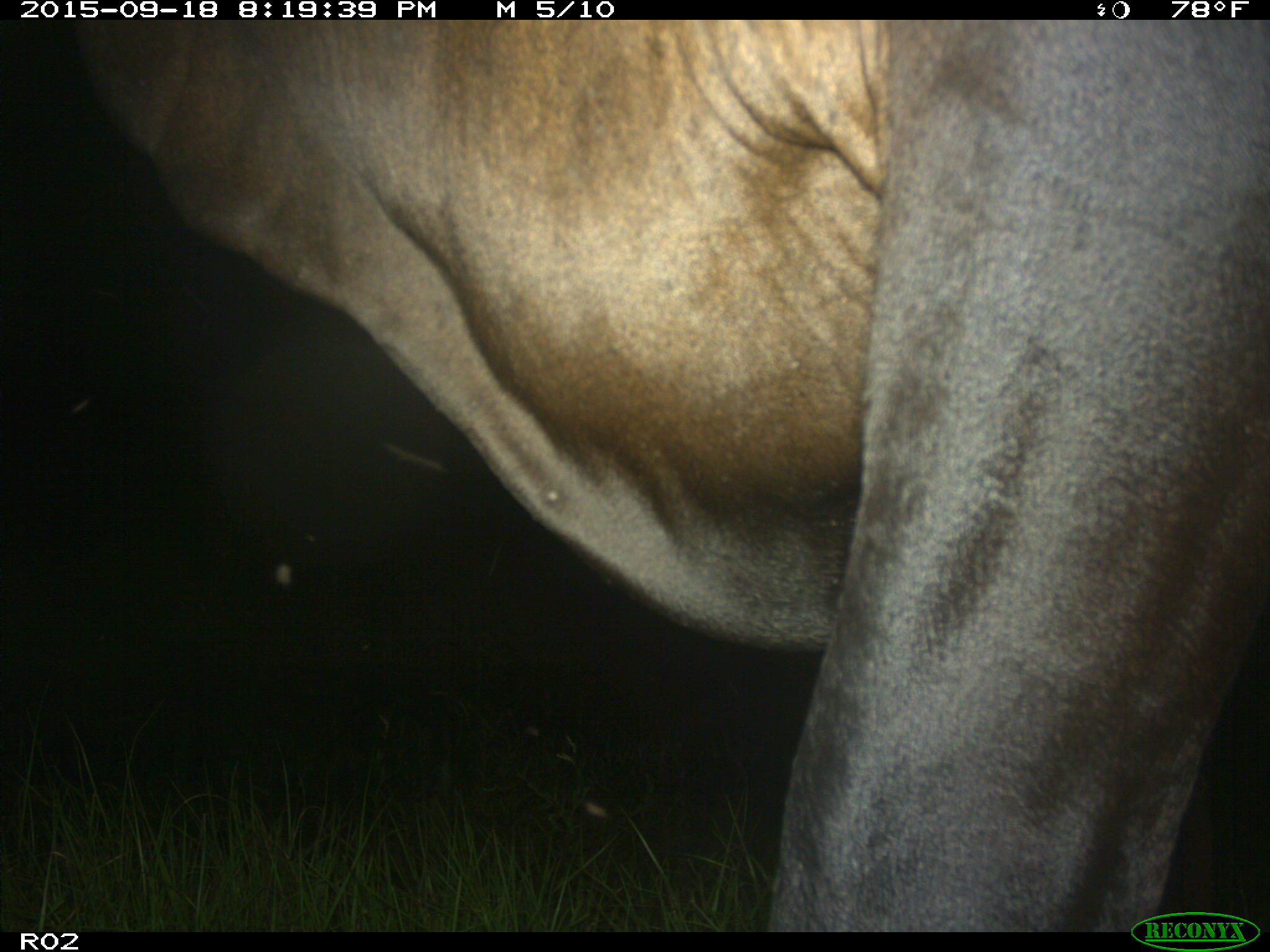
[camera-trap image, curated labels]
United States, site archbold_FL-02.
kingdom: Animalia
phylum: Chordata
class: Mammalia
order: Artiodactyla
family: Bovidae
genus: Bos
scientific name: Bos taurus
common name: domestic cow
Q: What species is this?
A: Bos taurus (domestic cow).